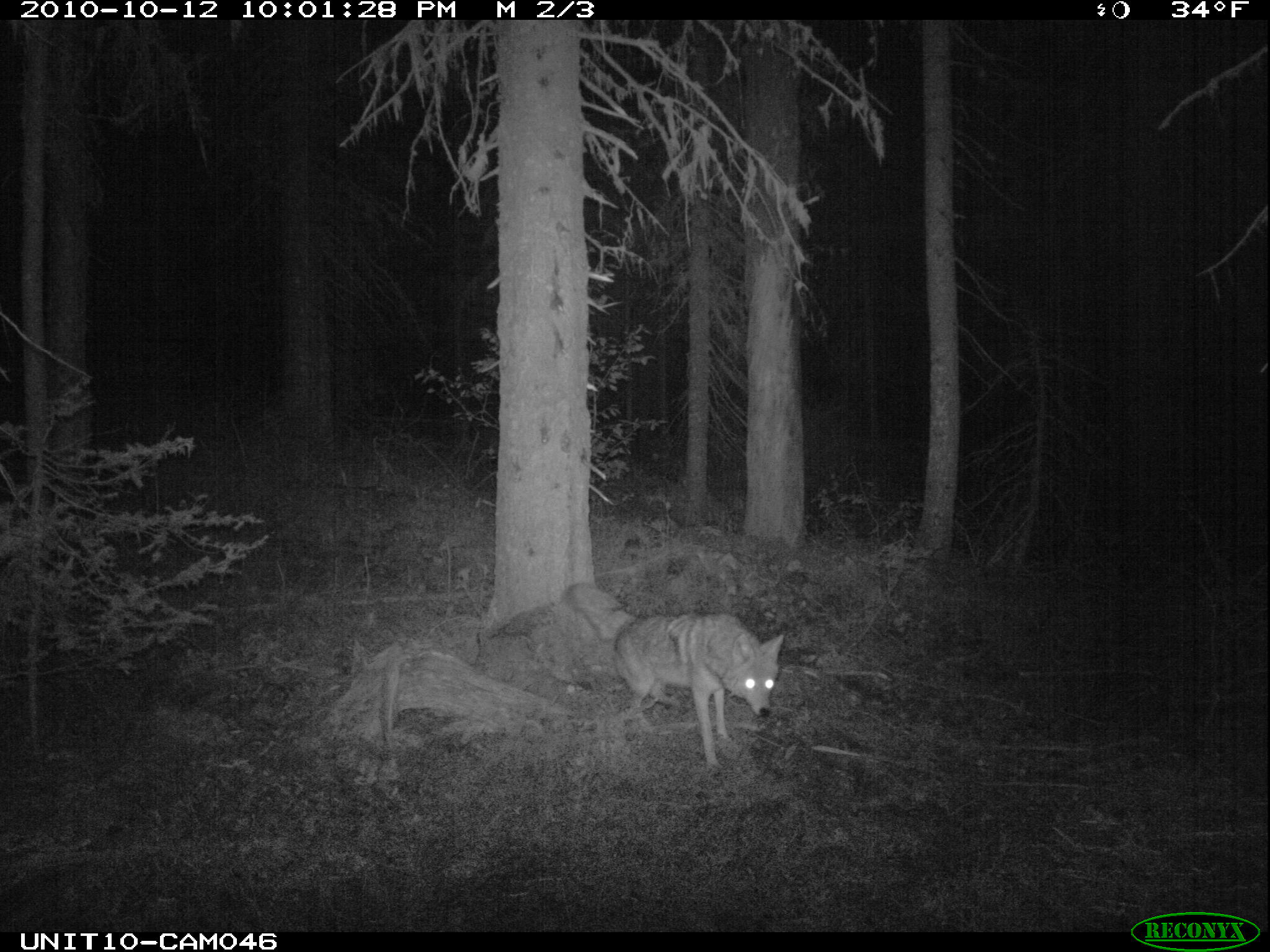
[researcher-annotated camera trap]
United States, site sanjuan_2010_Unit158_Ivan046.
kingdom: Animalia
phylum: Chordata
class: Mammalia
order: Carnivora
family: Canidae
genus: Canis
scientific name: Canis latrans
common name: coyote